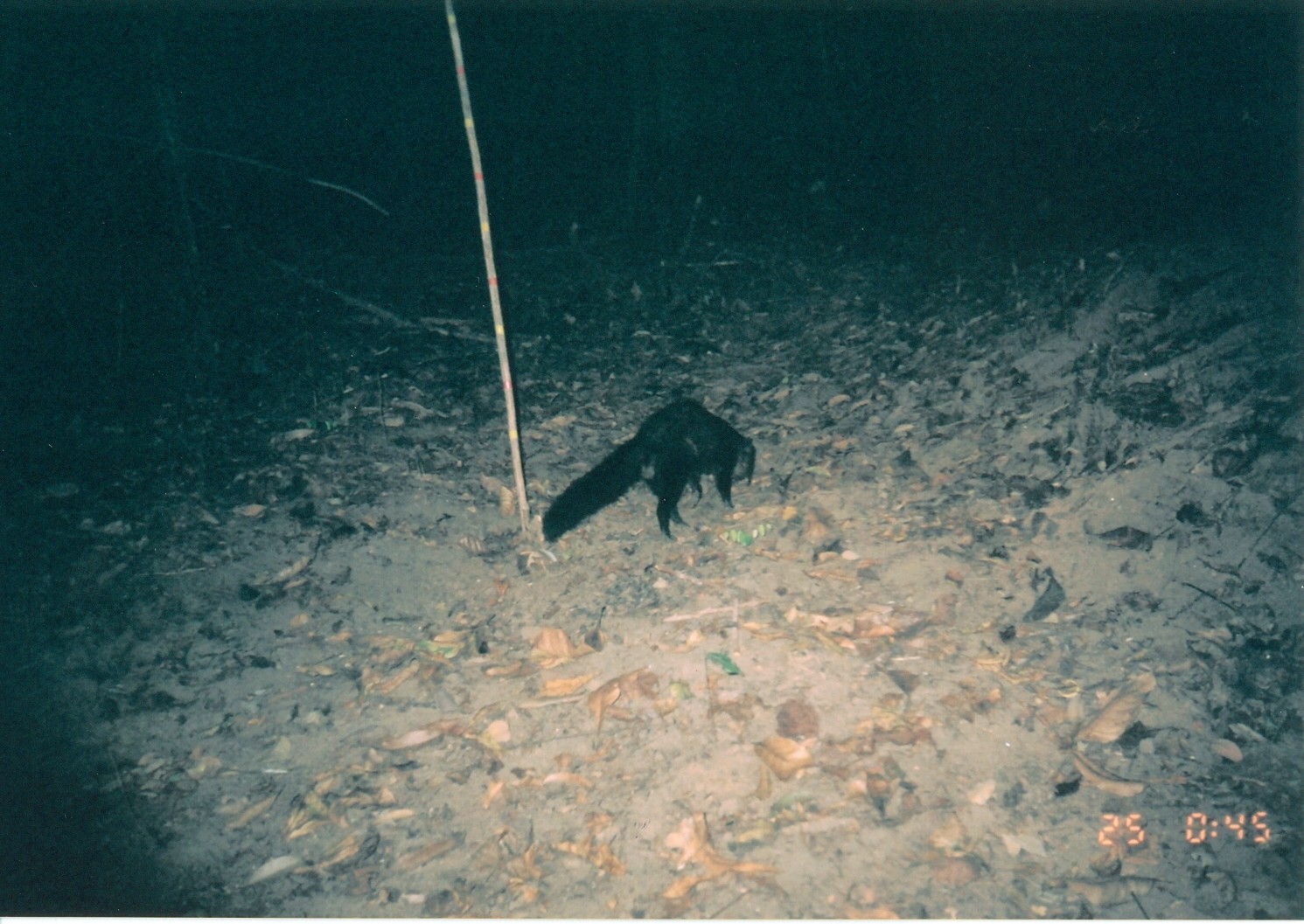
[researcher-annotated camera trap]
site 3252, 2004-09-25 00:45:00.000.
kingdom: Animalia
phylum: Chordata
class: Mammalia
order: Carnivora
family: Herpestidae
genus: Bdeogale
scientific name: Bdeogale crassicauda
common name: bushy-tailed mongoose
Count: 1.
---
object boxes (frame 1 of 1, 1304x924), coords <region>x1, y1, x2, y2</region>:
bdeogale crassicauda: <region>539, 398, 756, 543</region>